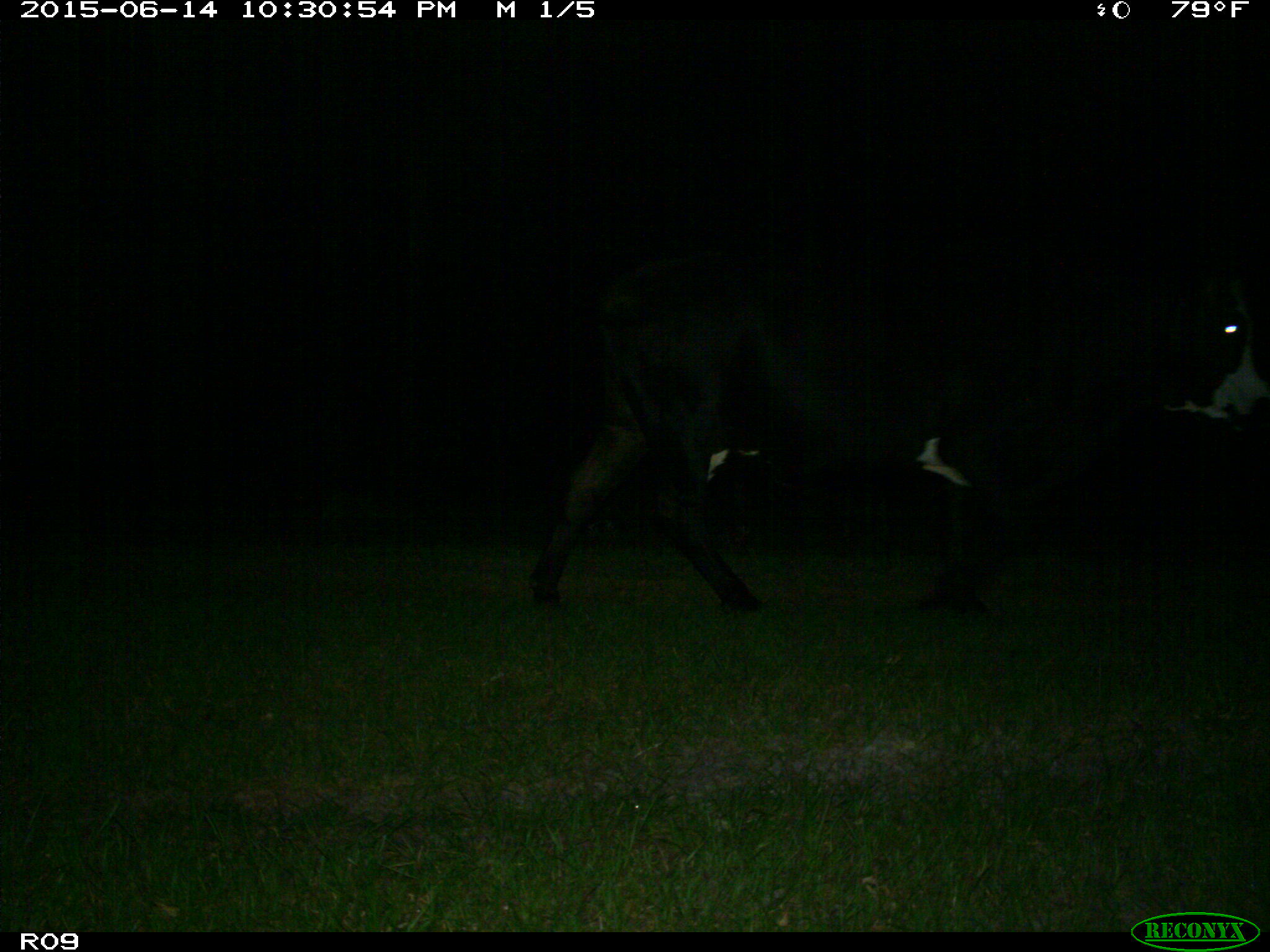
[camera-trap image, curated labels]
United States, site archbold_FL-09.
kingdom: Animalia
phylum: Chordata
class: Mammalia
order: Artiodactyla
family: Bovidae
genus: Bos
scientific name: Bos taurus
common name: domestic cow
Bos taurus (domestic cow).